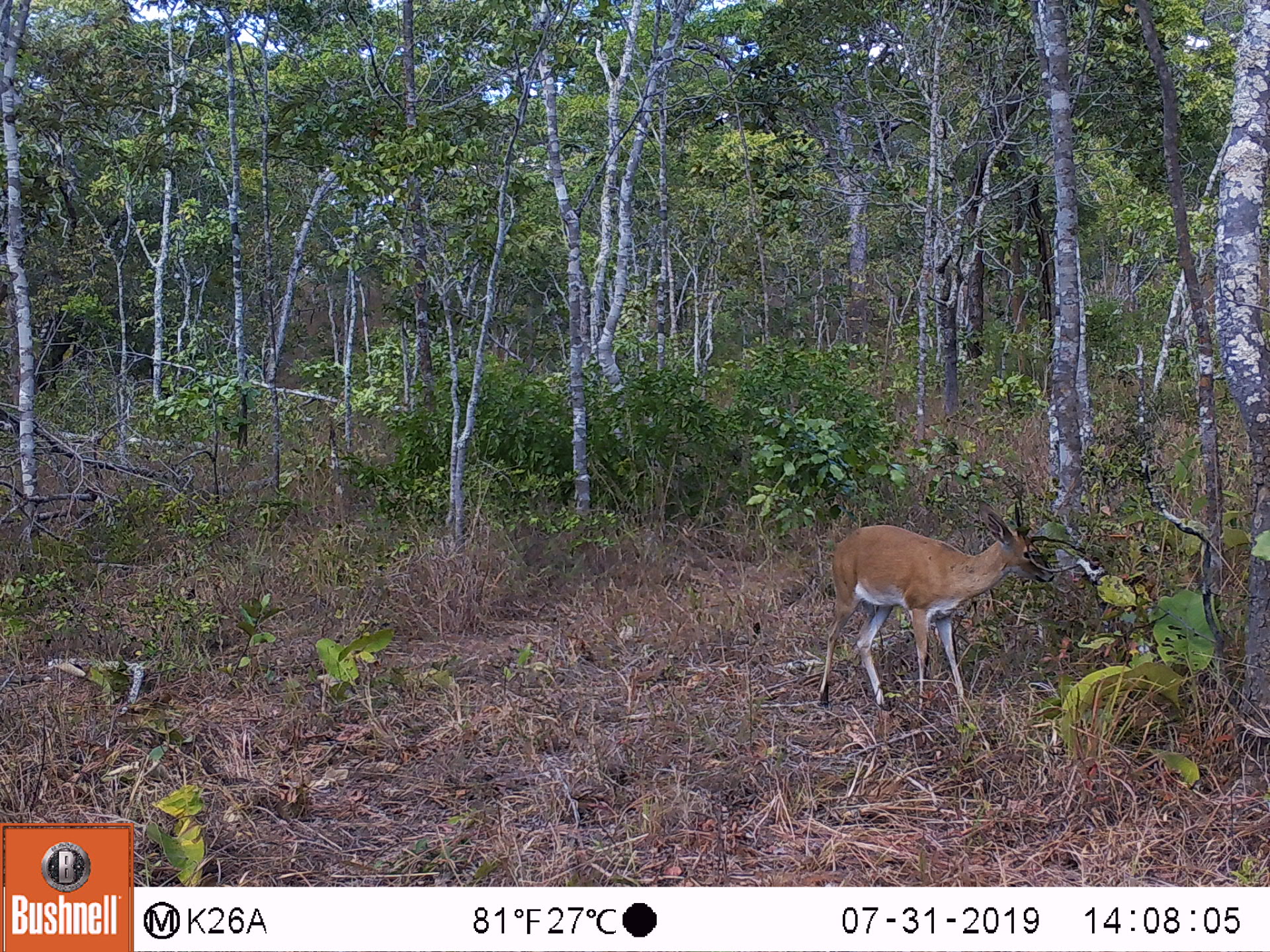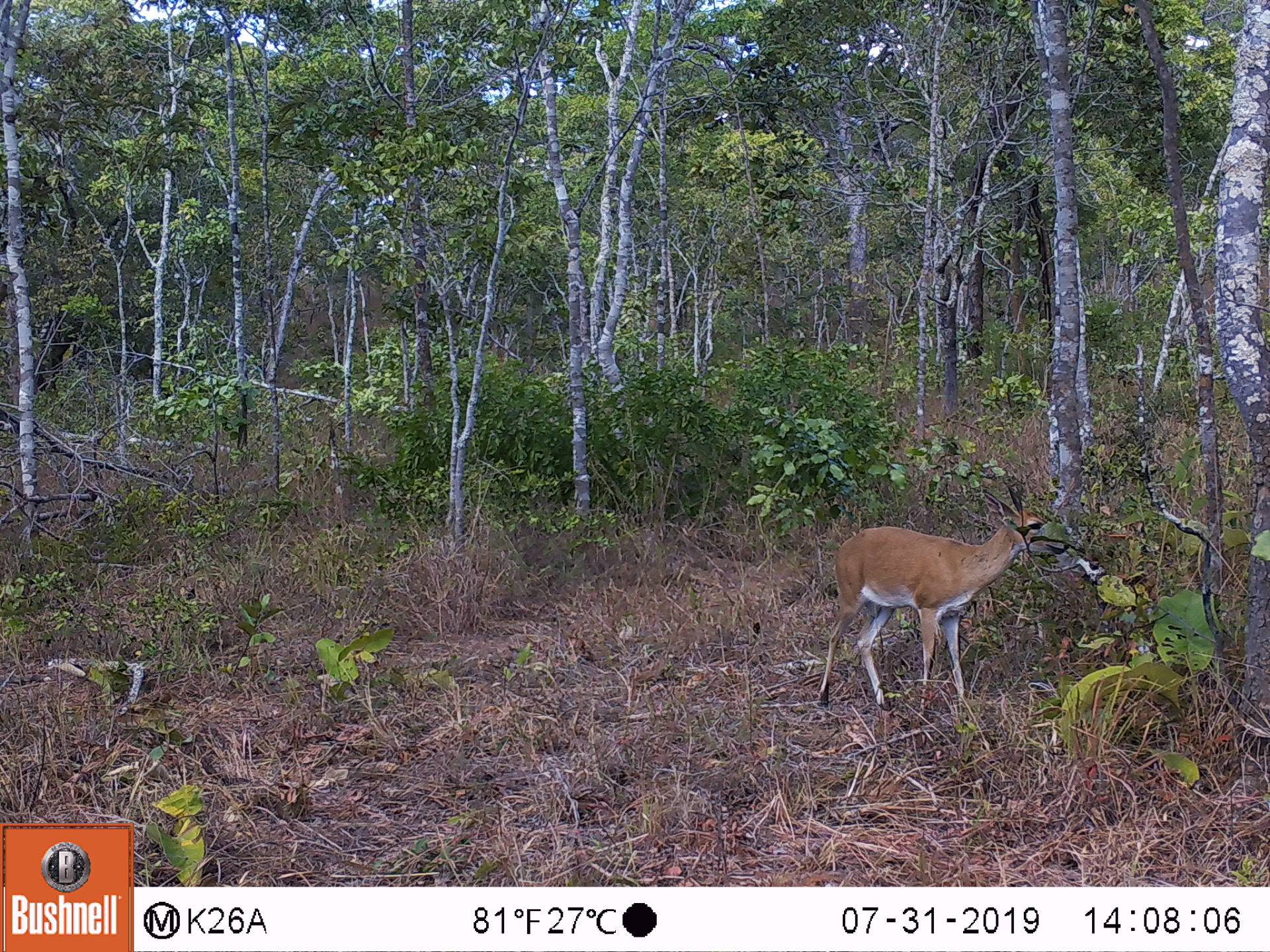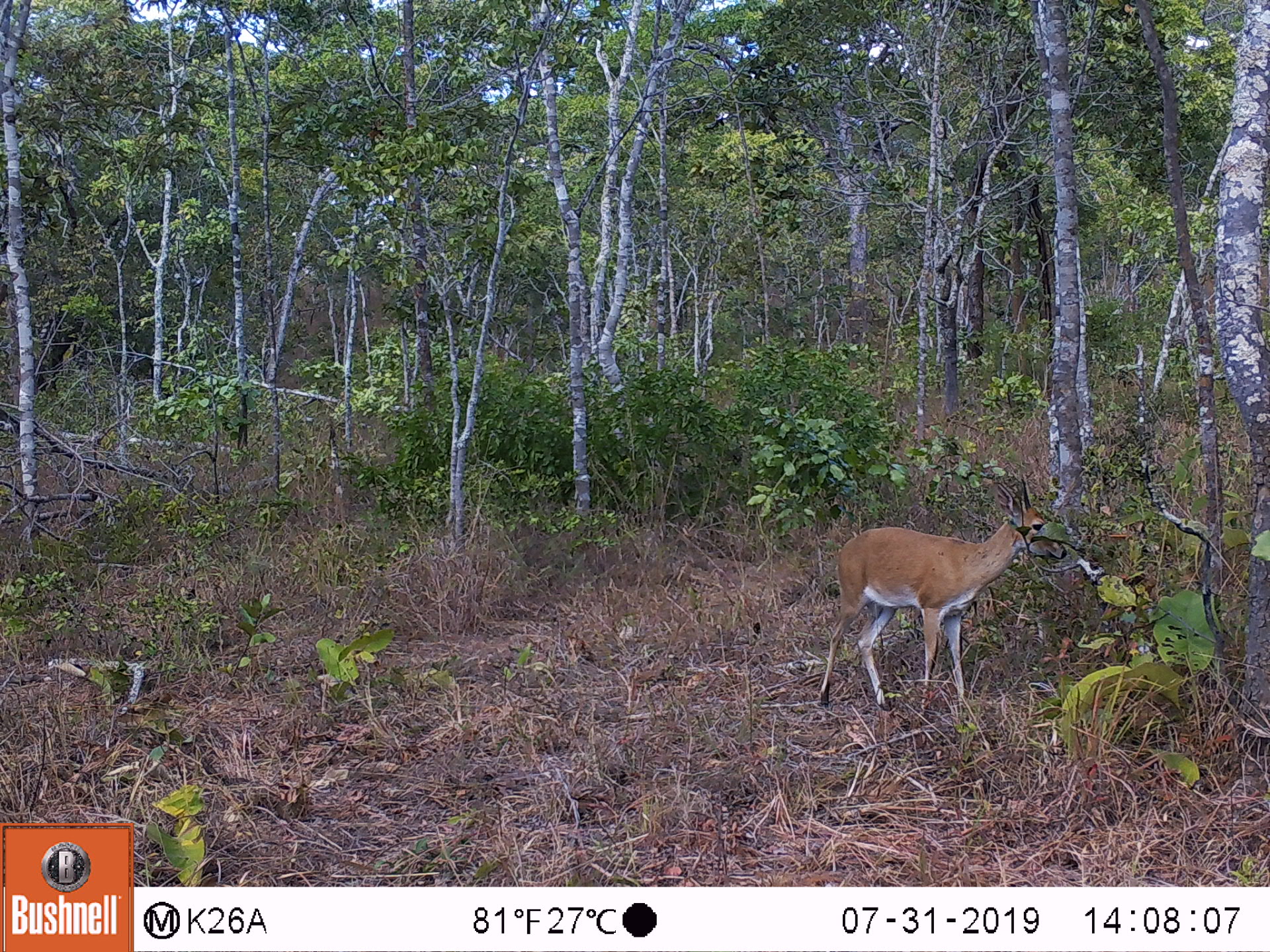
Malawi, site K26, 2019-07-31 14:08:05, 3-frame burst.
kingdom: Animalia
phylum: Chordata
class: Mammalia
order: Artiodactyla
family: Bovidae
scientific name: Antilopinae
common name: small antelope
Small antelope (Antilopinae), count 1.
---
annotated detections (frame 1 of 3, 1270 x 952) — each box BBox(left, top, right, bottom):
small antelope: BBox(818, 495, 1047, 708)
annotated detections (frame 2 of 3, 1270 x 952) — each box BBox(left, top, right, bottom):
small antelope: BBox(814, 481, 1069, 709)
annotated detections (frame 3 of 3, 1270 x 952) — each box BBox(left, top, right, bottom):
small antelope: BBox(813, 471, 1064, 710)